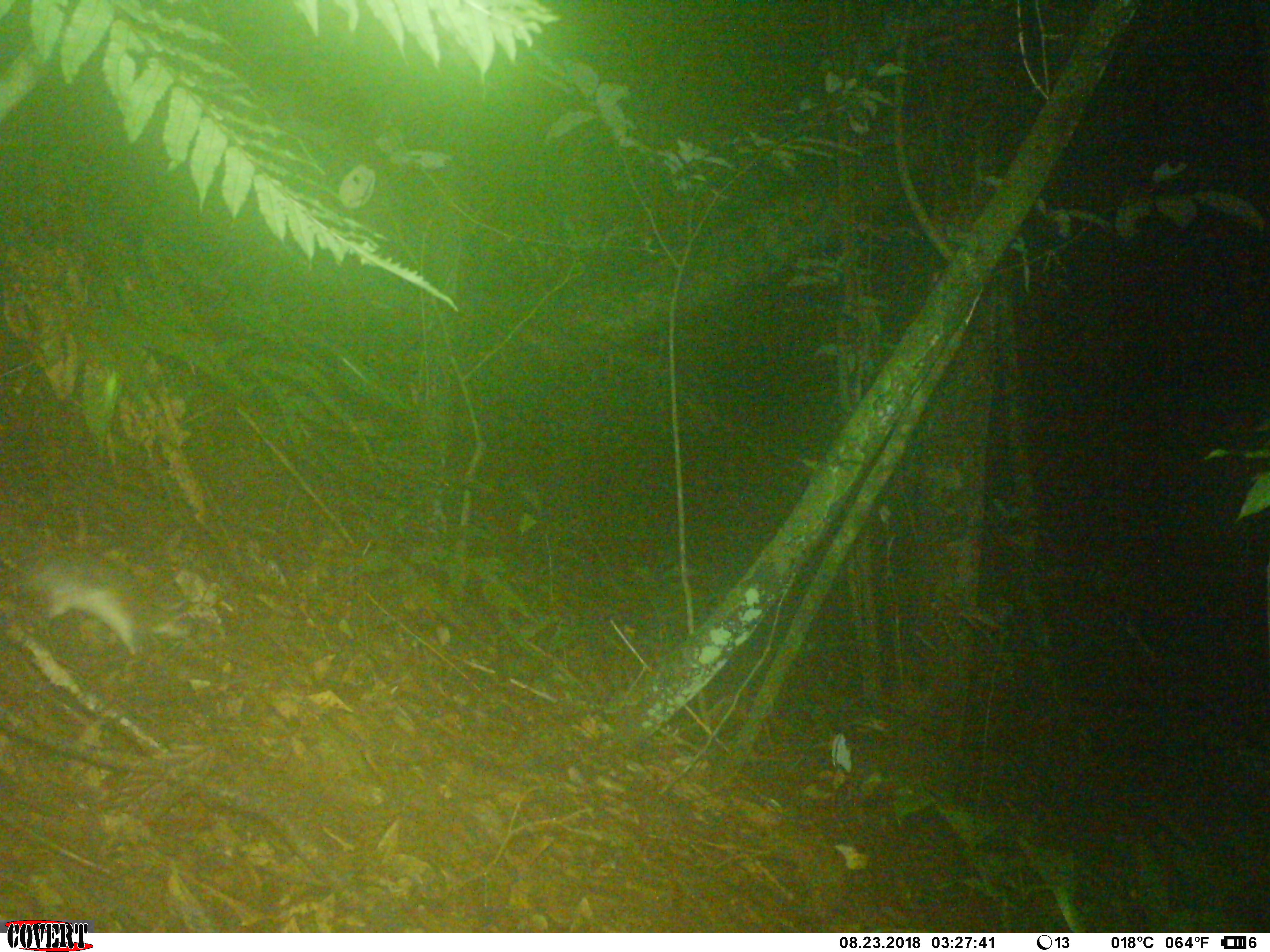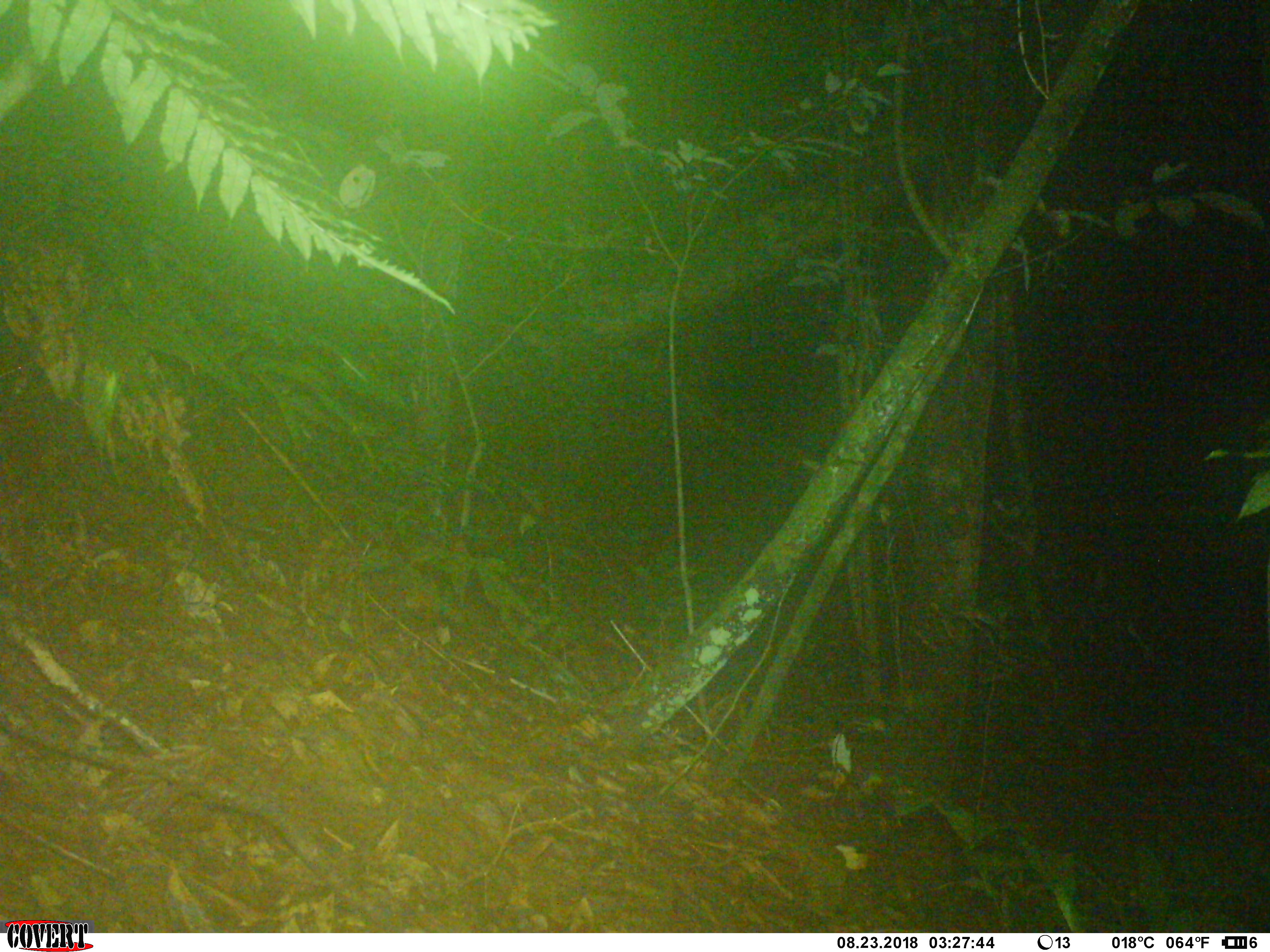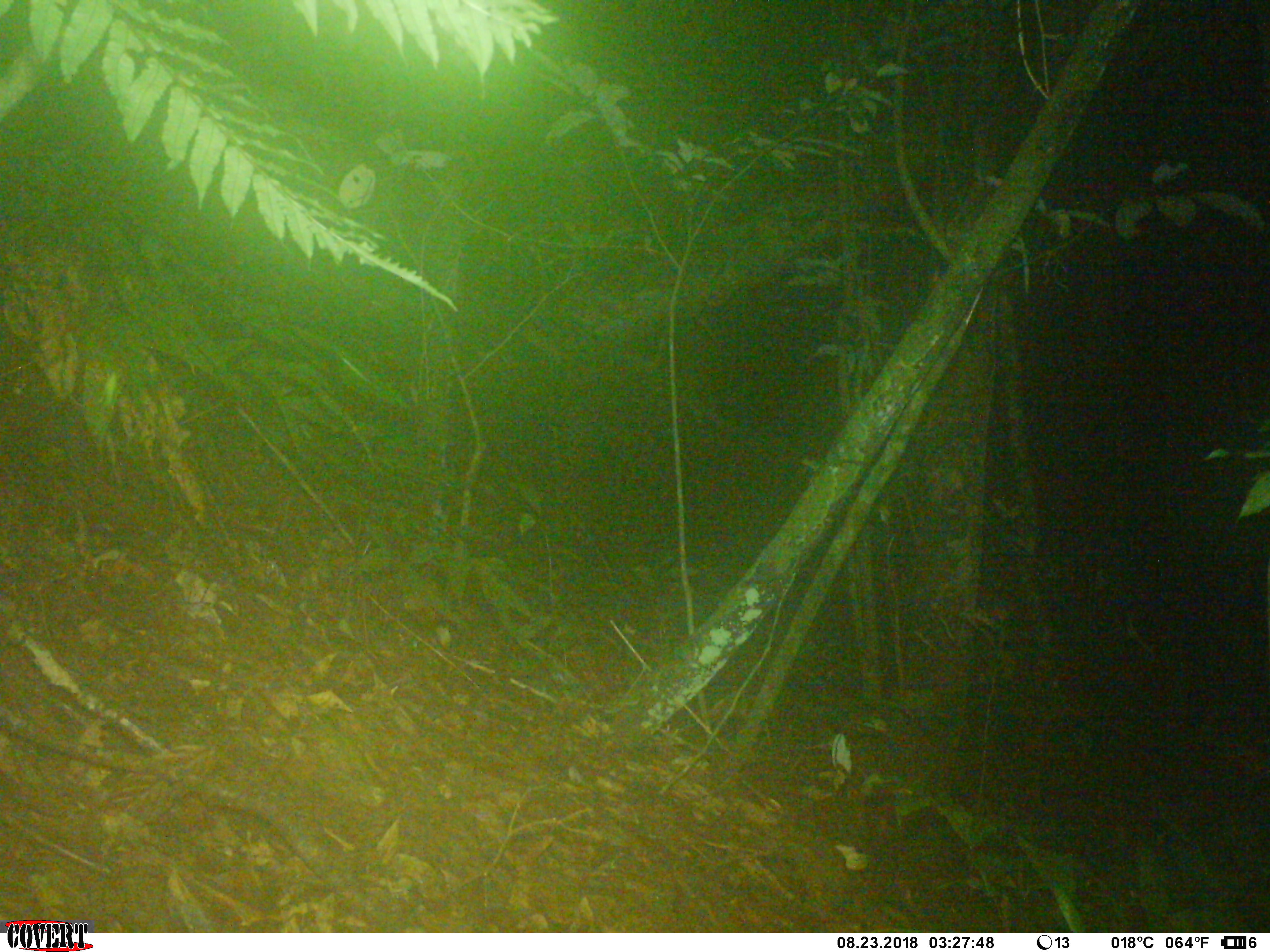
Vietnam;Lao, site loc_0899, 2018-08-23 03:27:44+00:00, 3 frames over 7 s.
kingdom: Animalia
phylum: Chordata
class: Mammalia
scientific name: Mammalia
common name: mammal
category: unidentified small mammal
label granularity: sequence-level